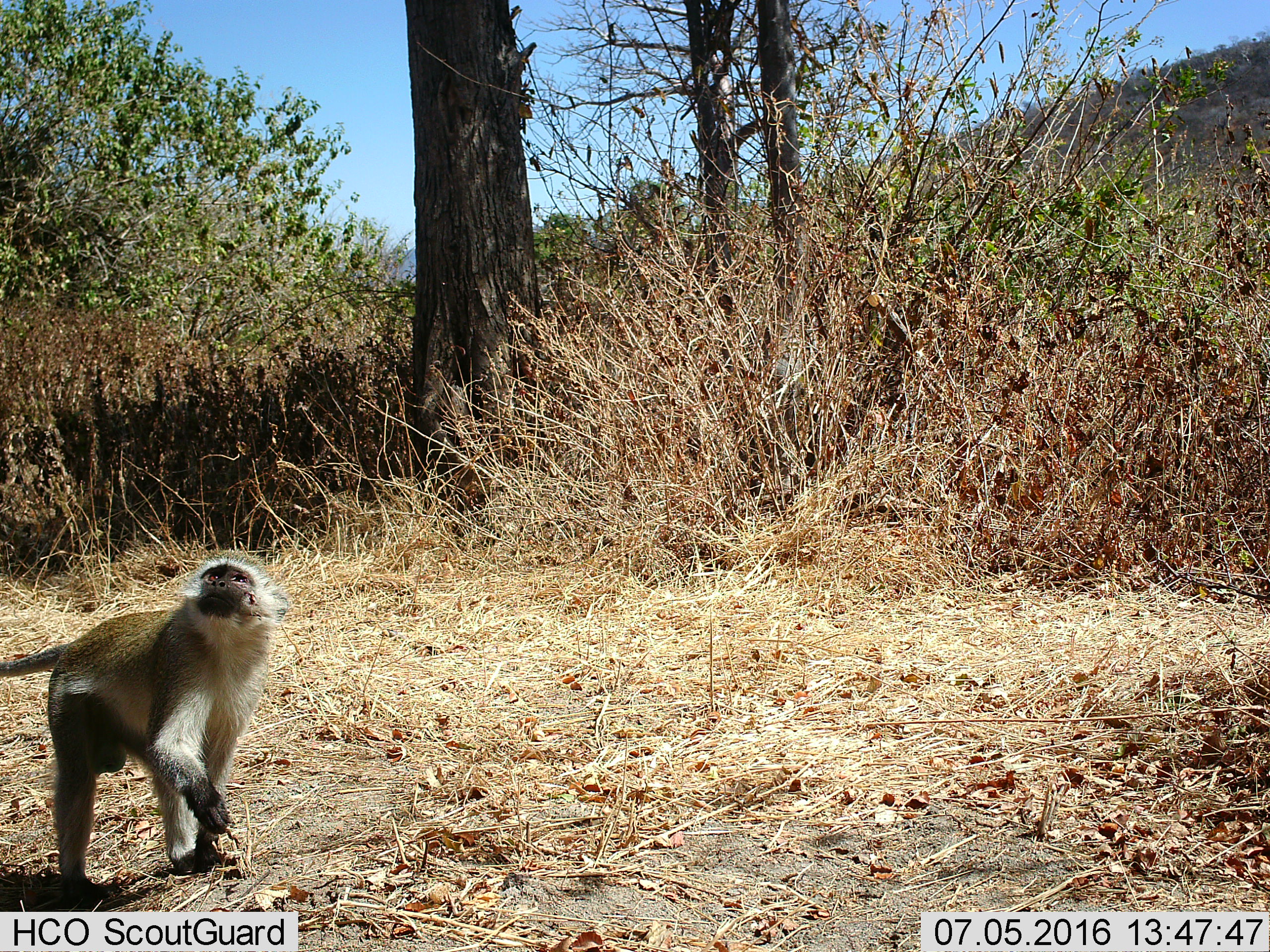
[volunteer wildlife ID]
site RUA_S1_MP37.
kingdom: Animalia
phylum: Chordata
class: Mammalia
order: Primates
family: Cercopithecidae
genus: Chlorocebus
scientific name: Chlorocebus pygerythrus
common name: vervet monkey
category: monkeyvervet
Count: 1.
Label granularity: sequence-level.